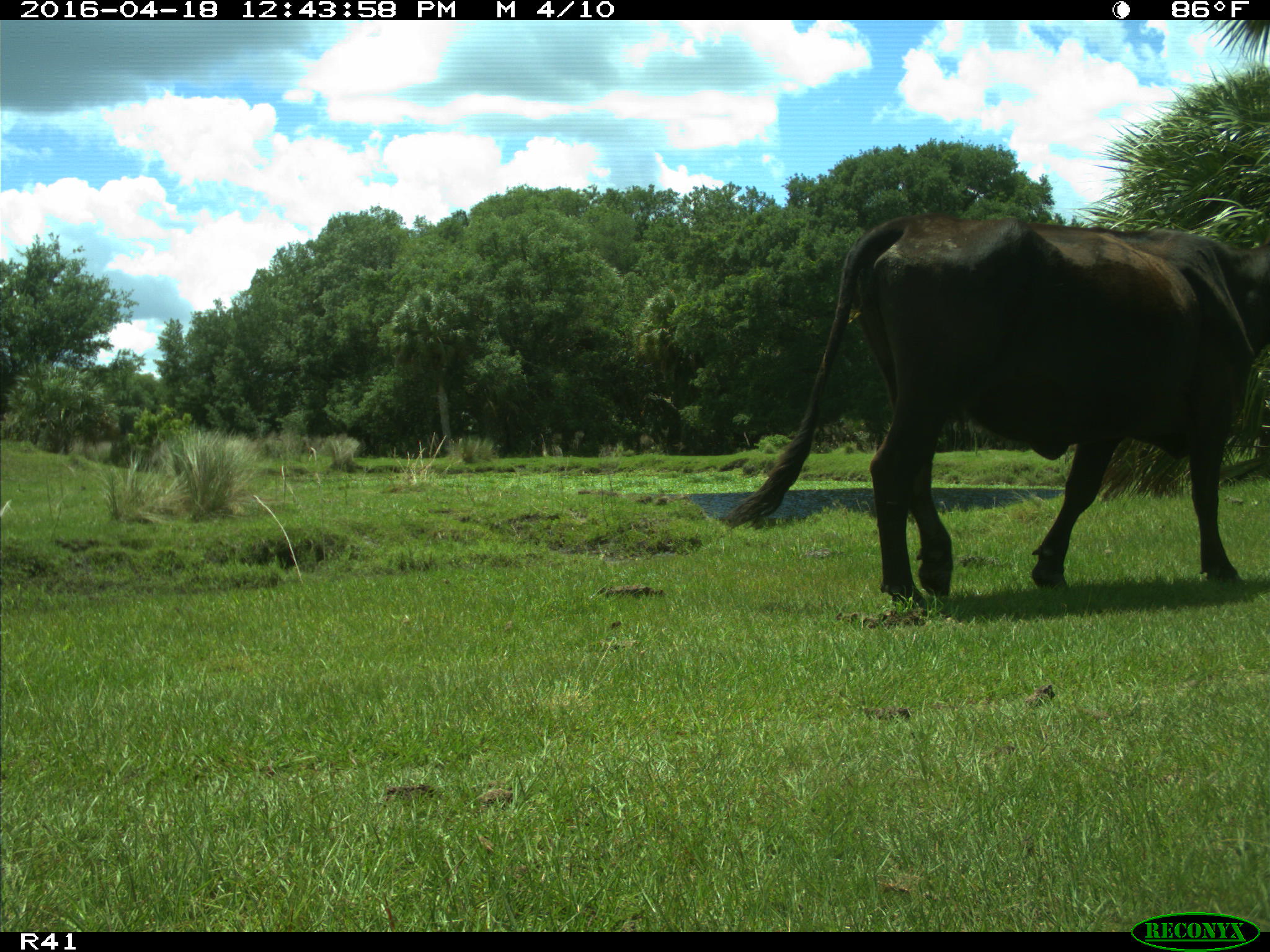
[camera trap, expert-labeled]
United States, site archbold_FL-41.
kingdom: Animalia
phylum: Chordata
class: Mammalia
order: Artiodactyla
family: Bovidae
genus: Bos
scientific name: Bos taurus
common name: domestic cow